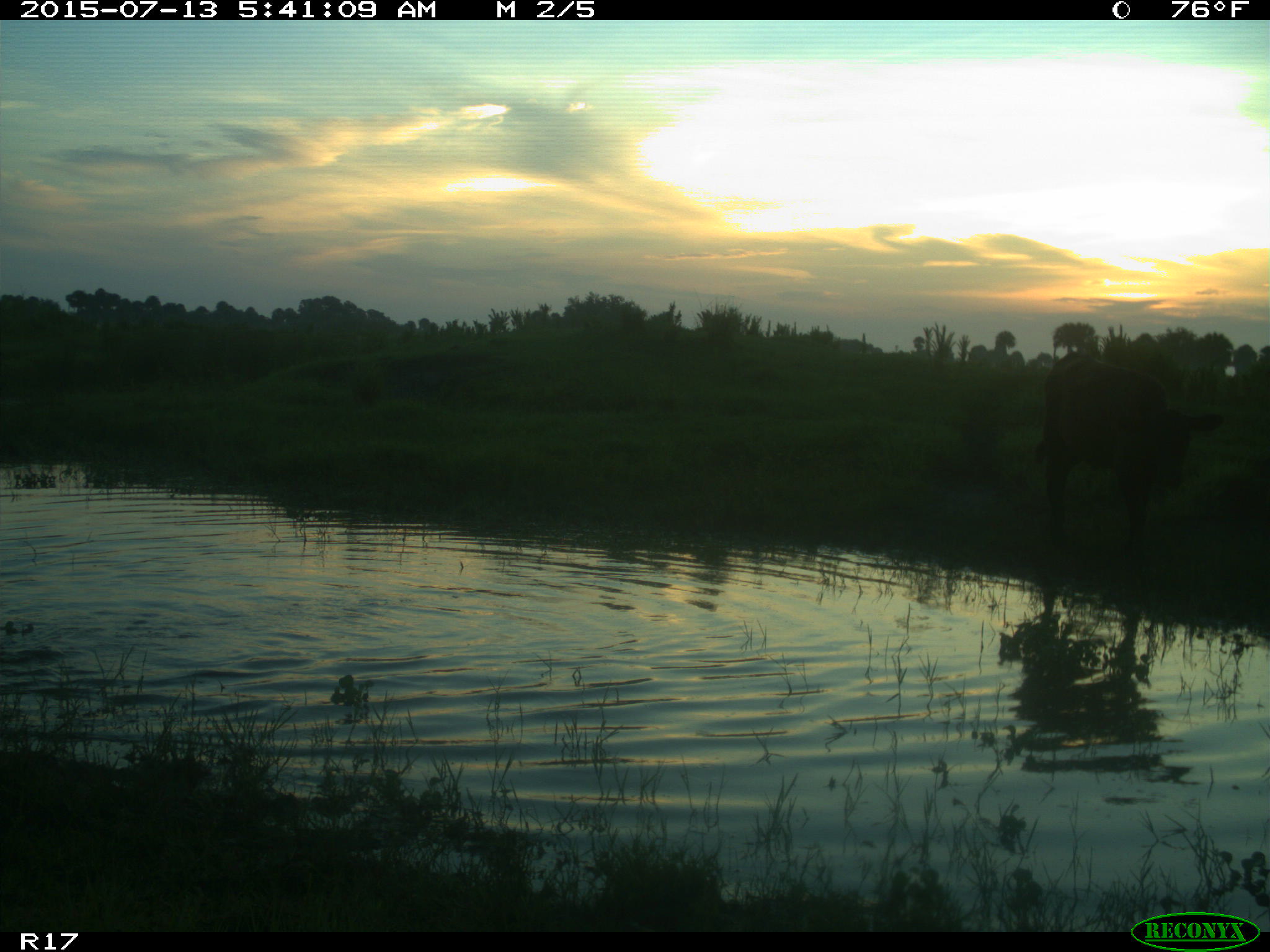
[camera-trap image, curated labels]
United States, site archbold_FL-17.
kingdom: Animalia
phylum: Chordata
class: Mammalia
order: Artiodactyla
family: Bovidae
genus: Bos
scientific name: Bos taurus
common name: domestic cow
Bos taurus (domestic cow).